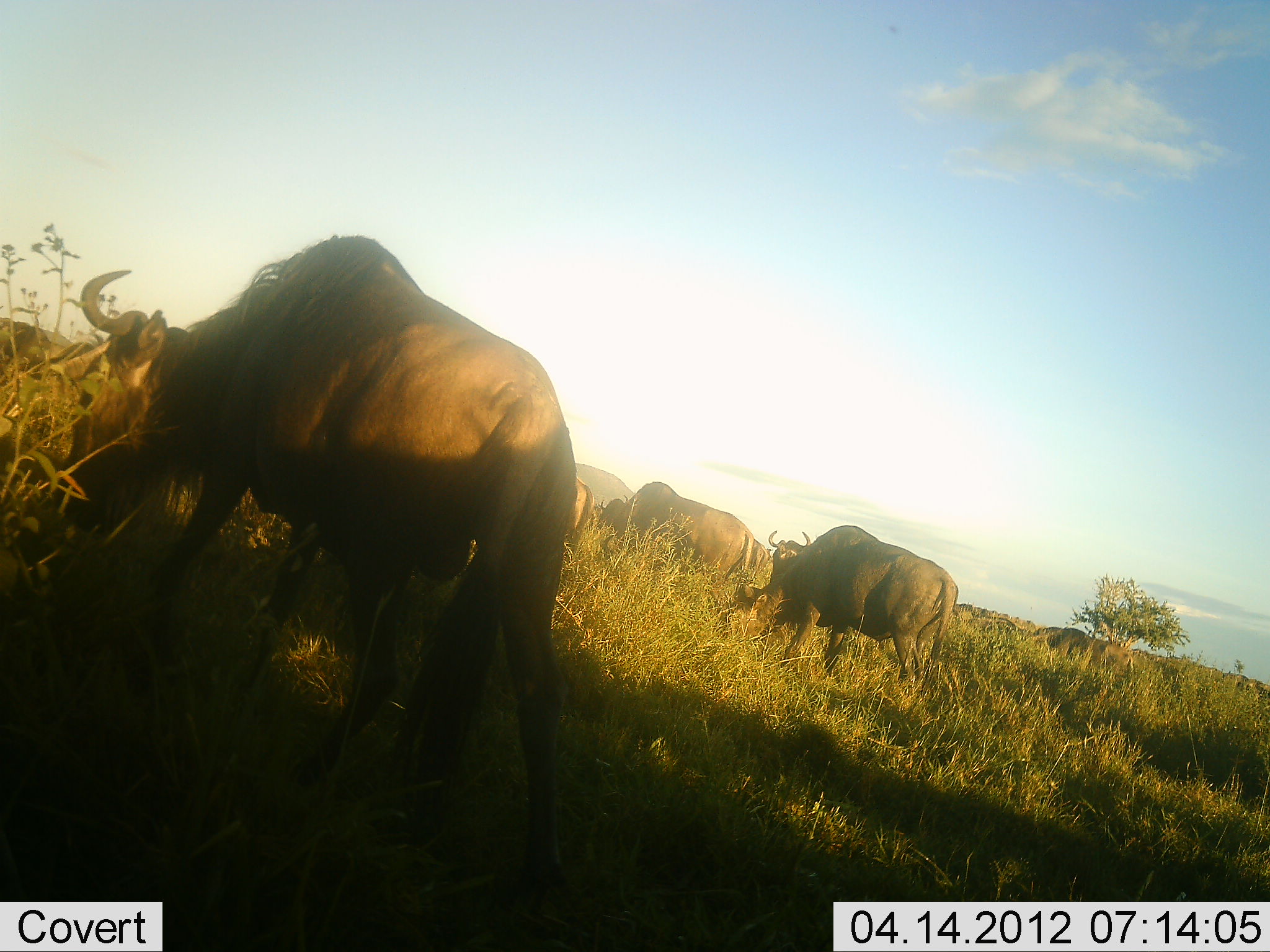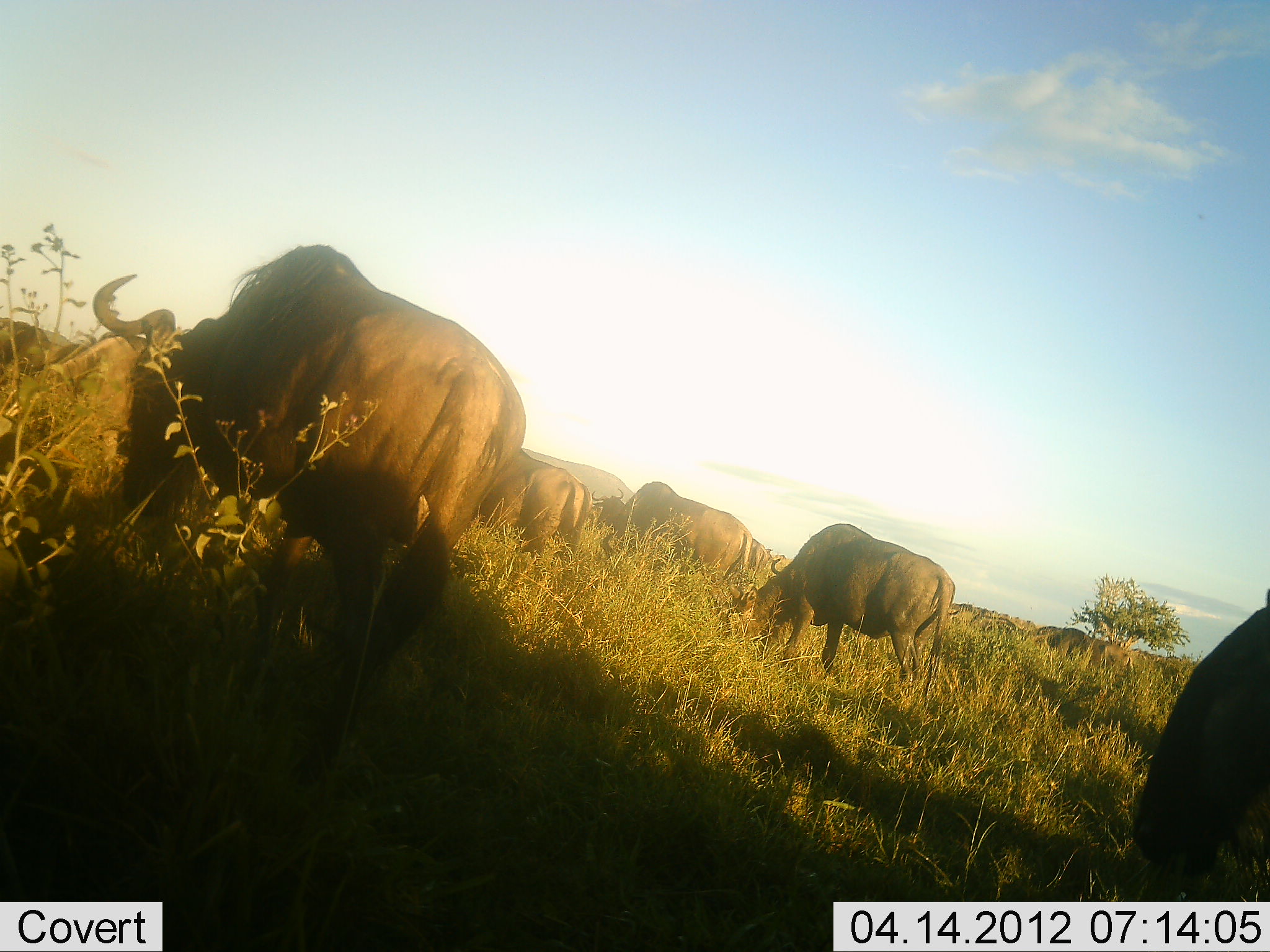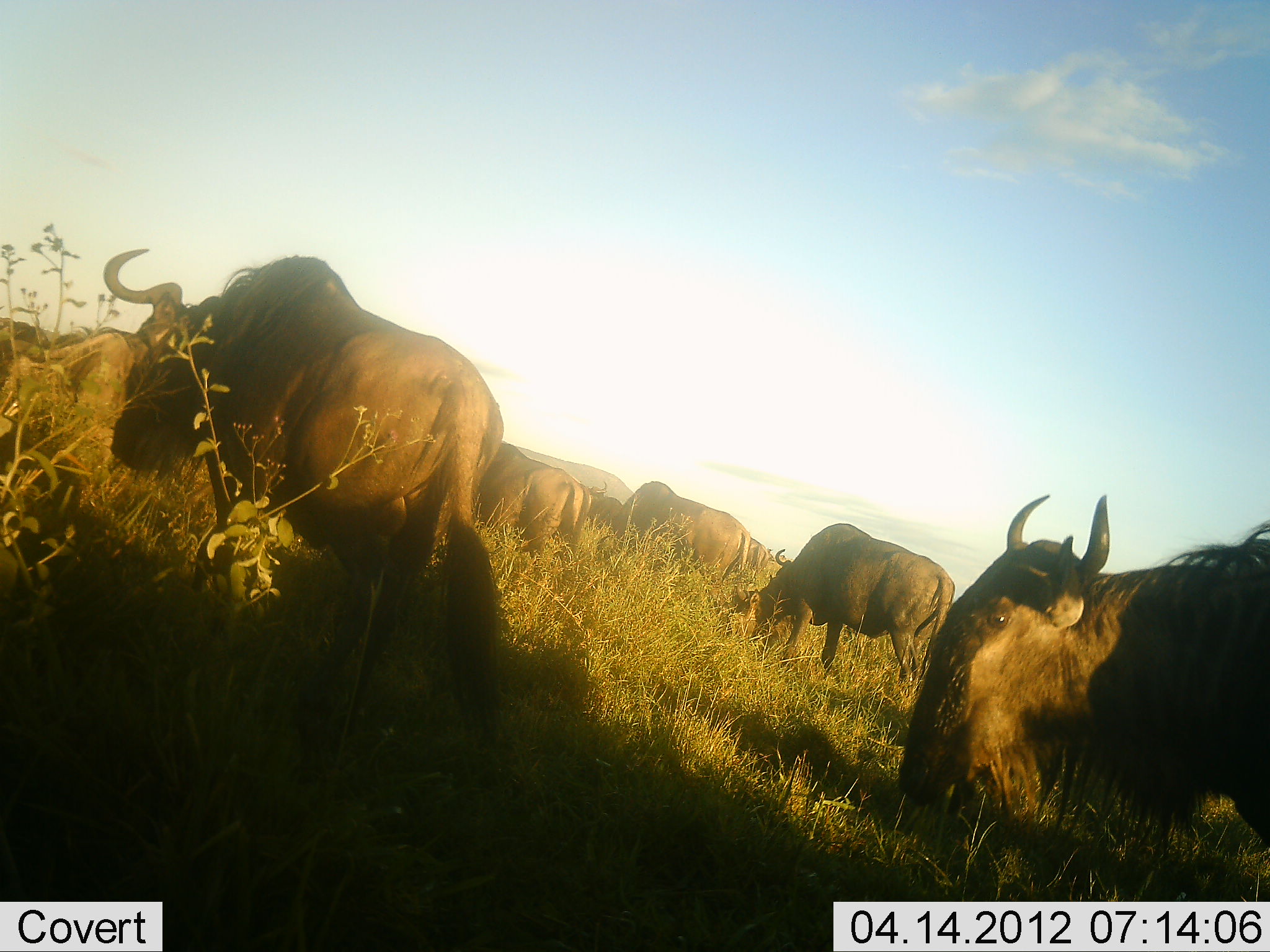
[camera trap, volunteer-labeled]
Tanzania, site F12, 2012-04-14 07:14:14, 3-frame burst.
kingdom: Animalia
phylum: Chordata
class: Mammalia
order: Artiodactyla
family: Bovidae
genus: Connochaetes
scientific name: Connochaetes taurinus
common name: blue wildebeest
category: wildebeest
Wildebeest (blue wildebeest) (Connochaetes taurinus), count 8. Behavior (volunteer vote fractions): standing 38%, resting 6%, moving 50%, interacting 0%. Young present (vote fraction): 0%. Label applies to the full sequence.